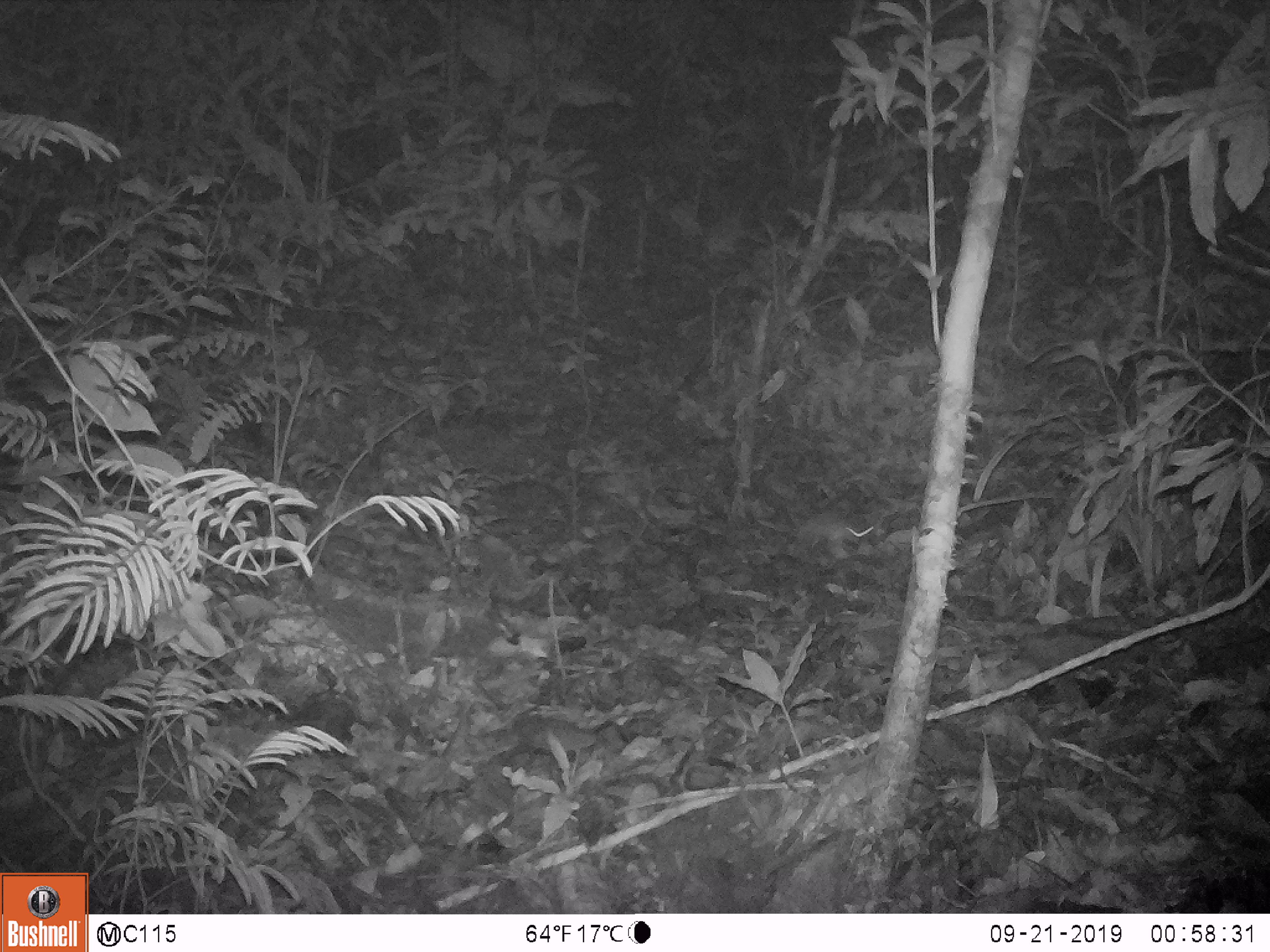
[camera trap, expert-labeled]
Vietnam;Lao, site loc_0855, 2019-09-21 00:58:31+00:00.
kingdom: Animalia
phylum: Chordata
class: Mammalia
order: Rodentia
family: Muridae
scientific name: Muridae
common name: old-world mice and rats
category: unidentified murid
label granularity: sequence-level